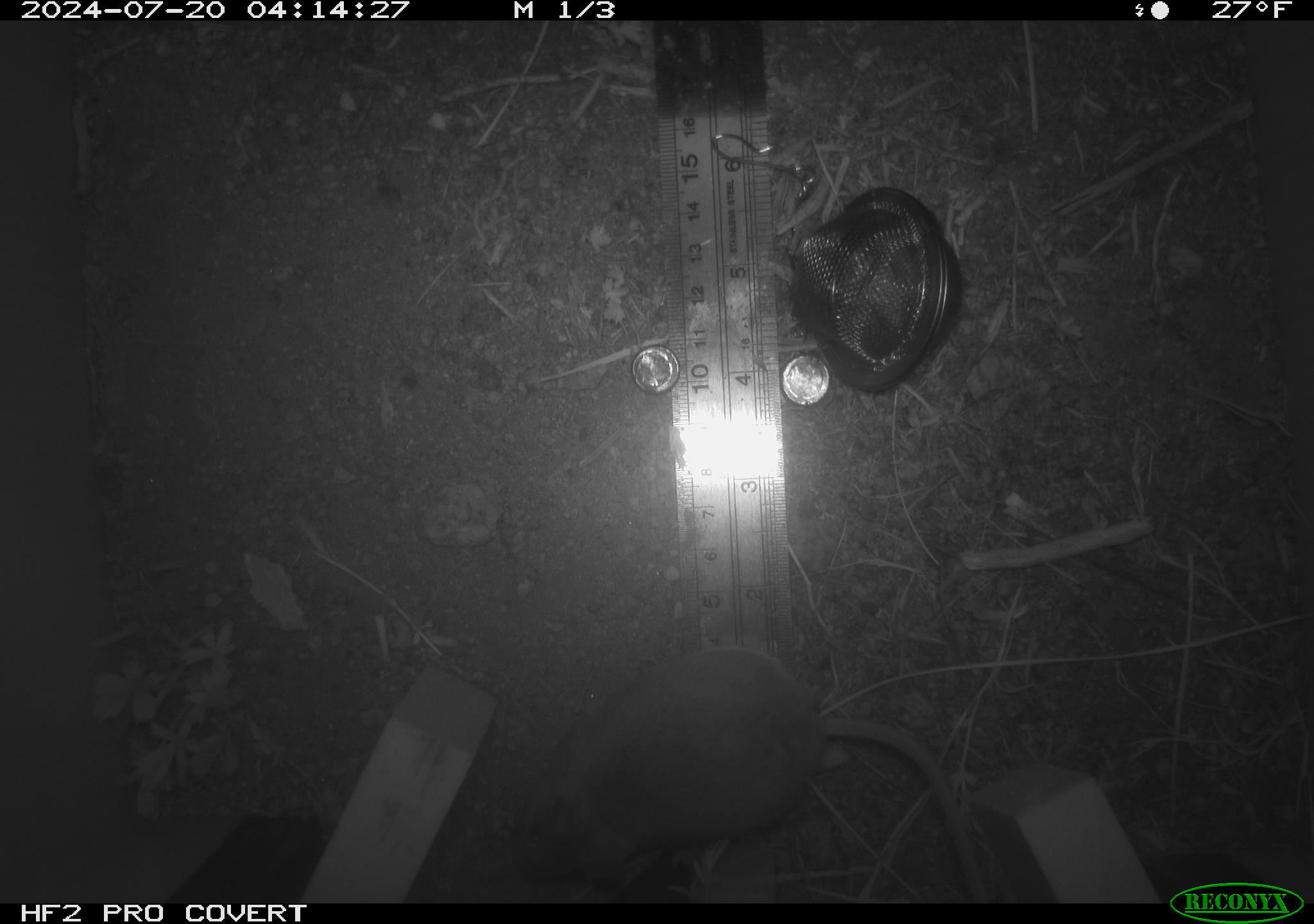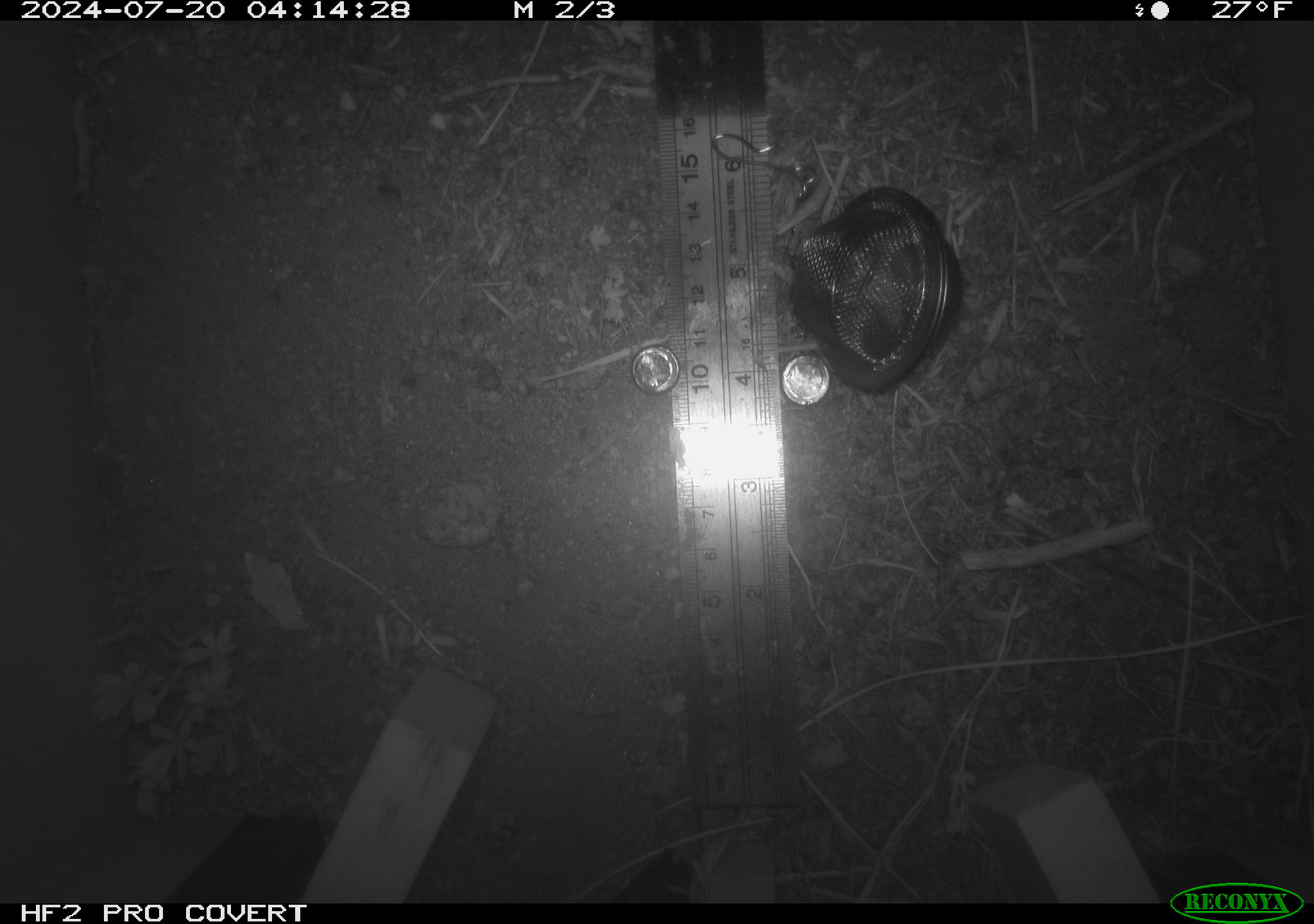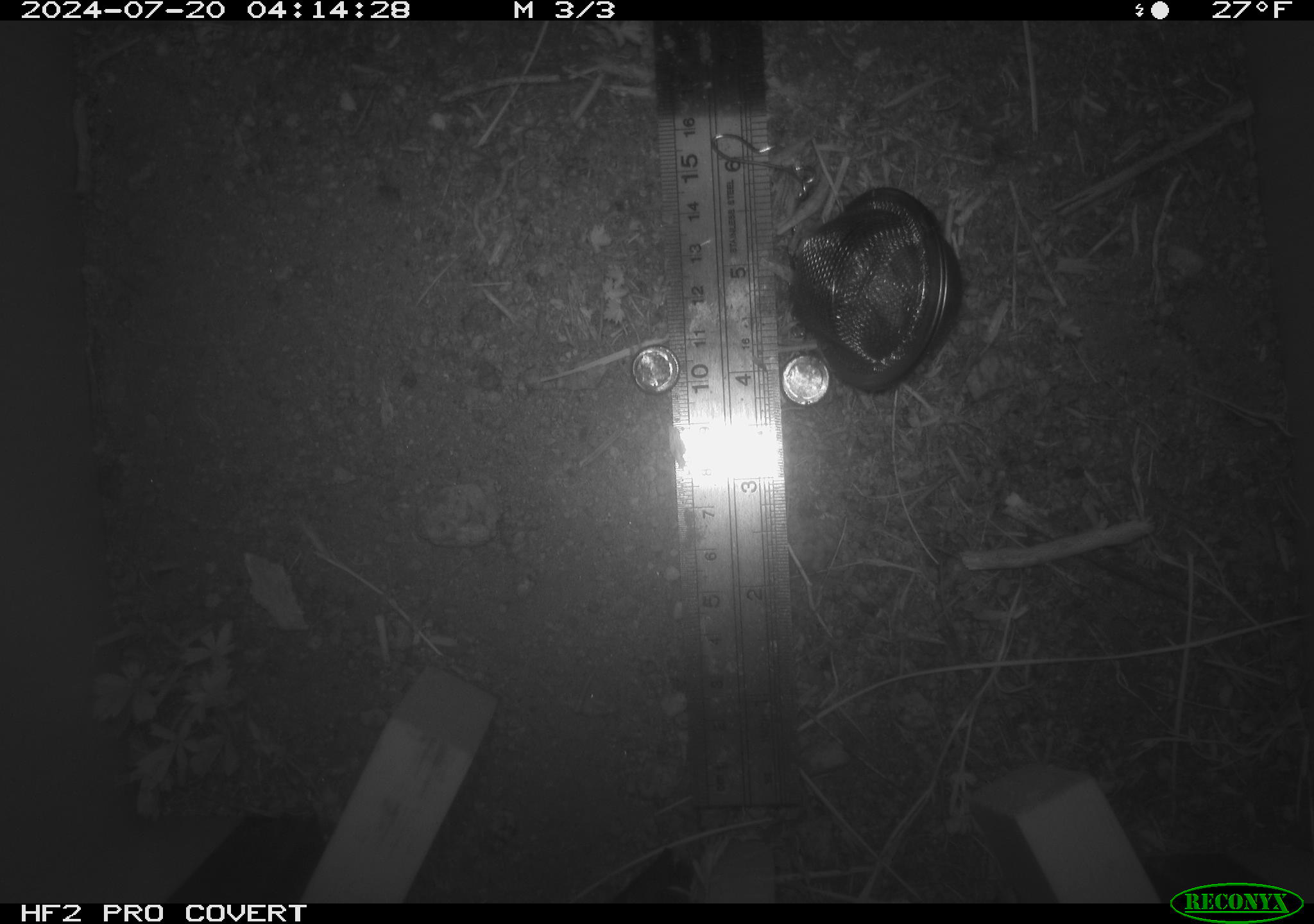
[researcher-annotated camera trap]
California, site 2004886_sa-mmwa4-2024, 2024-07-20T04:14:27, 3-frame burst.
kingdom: Animalia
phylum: Chordata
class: Mammalia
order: Rodentia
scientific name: Rodentia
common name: mouse species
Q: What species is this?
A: Mouse species (Rodentia).